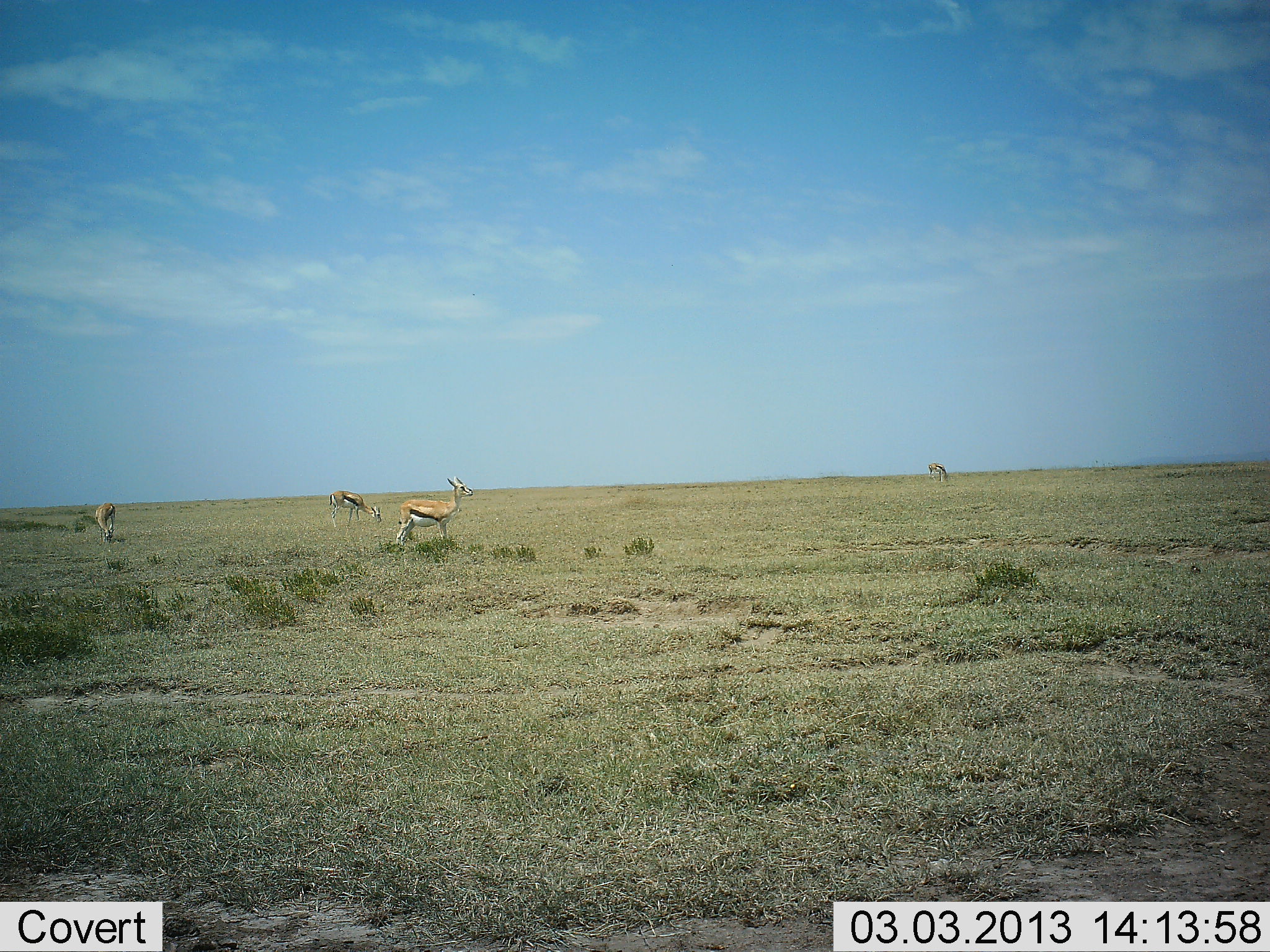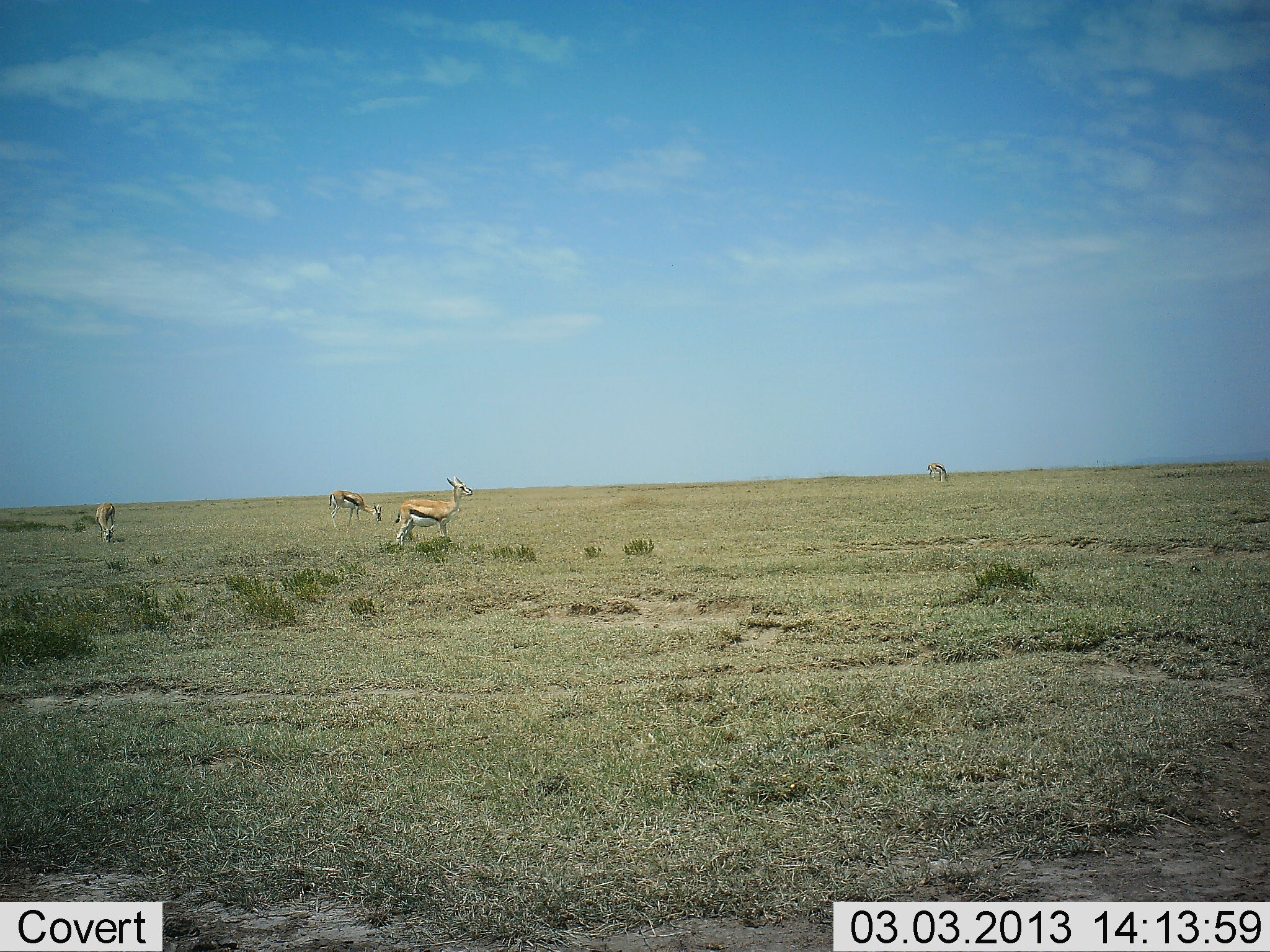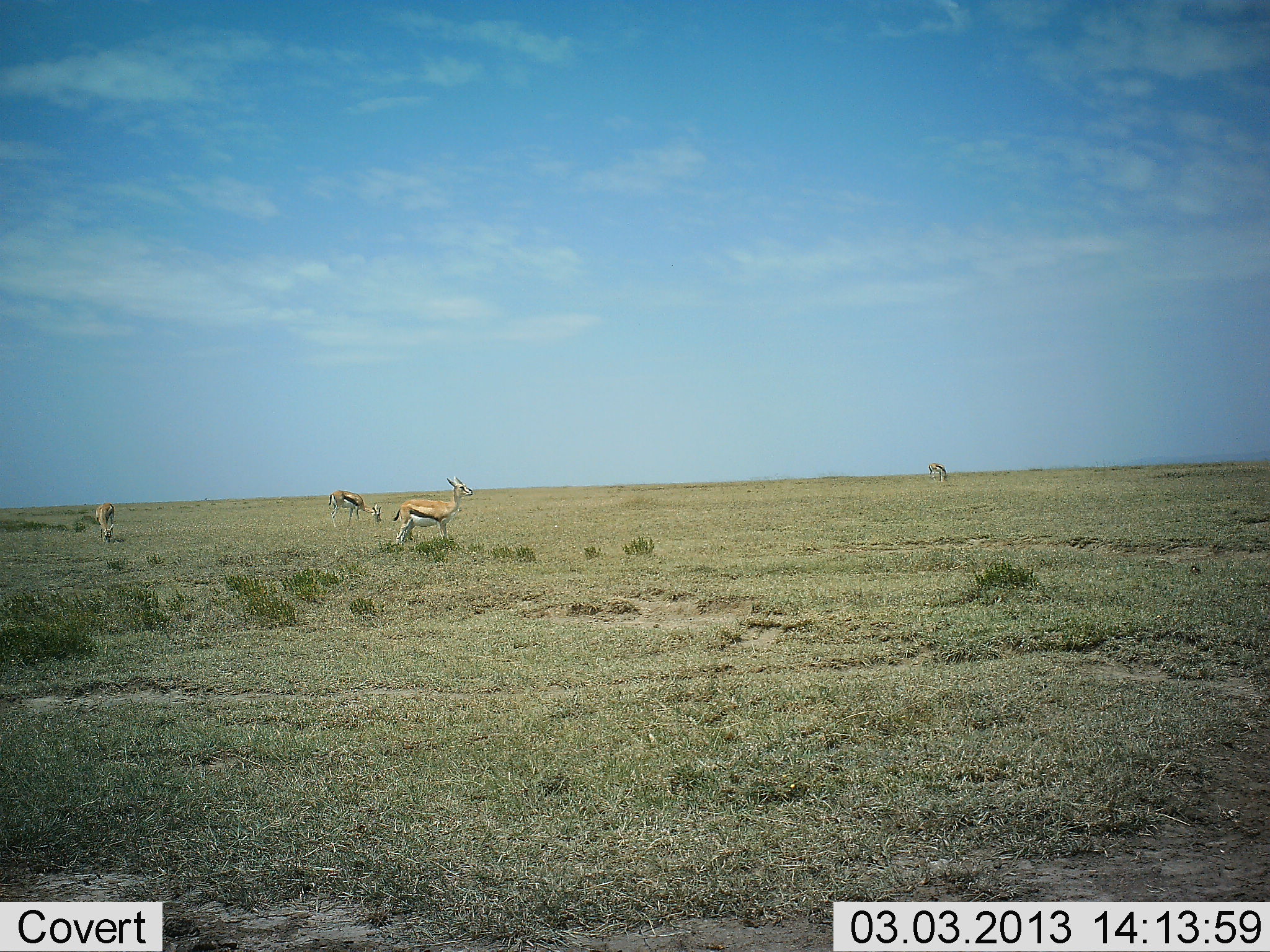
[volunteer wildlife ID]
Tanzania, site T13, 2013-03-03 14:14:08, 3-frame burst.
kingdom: Animalia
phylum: Chordata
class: Mammalia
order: Artiodactyla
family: Bovidae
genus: Eudorcas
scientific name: Eudorcas thomsonii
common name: thomson's gazelle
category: gazellethomsons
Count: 4.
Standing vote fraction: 82%.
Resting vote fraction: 5%.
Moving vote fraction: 5%.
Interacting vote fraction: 0%.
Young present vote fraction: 0%.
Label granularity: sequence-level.